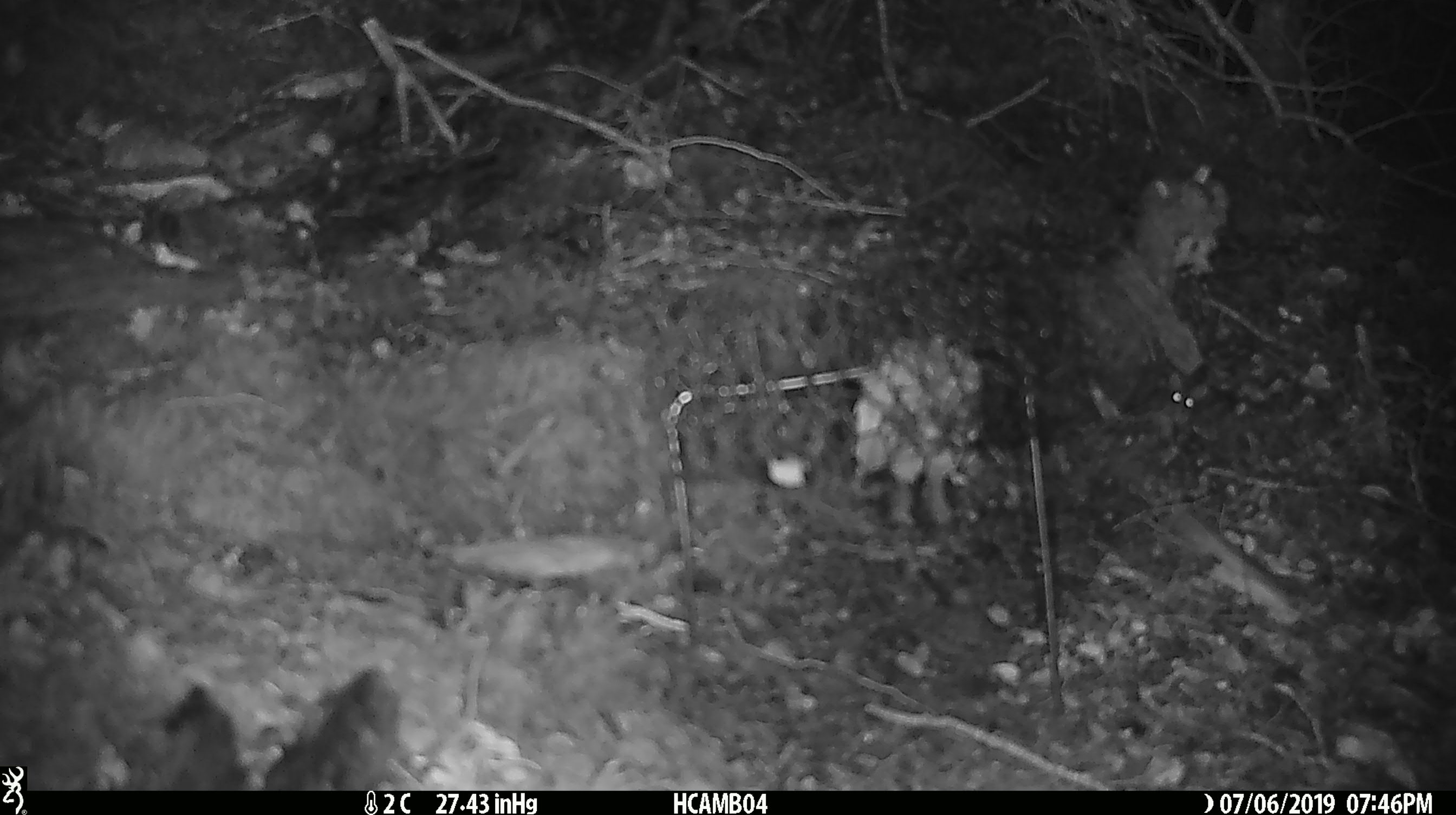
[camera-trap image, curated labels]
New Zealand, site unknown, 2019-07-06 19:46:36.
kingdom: Animalia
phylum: Chordata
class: Mammalia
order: Rodentia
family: Muridae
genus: Mus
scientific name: Mus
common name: mouse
Mouse (Mus).